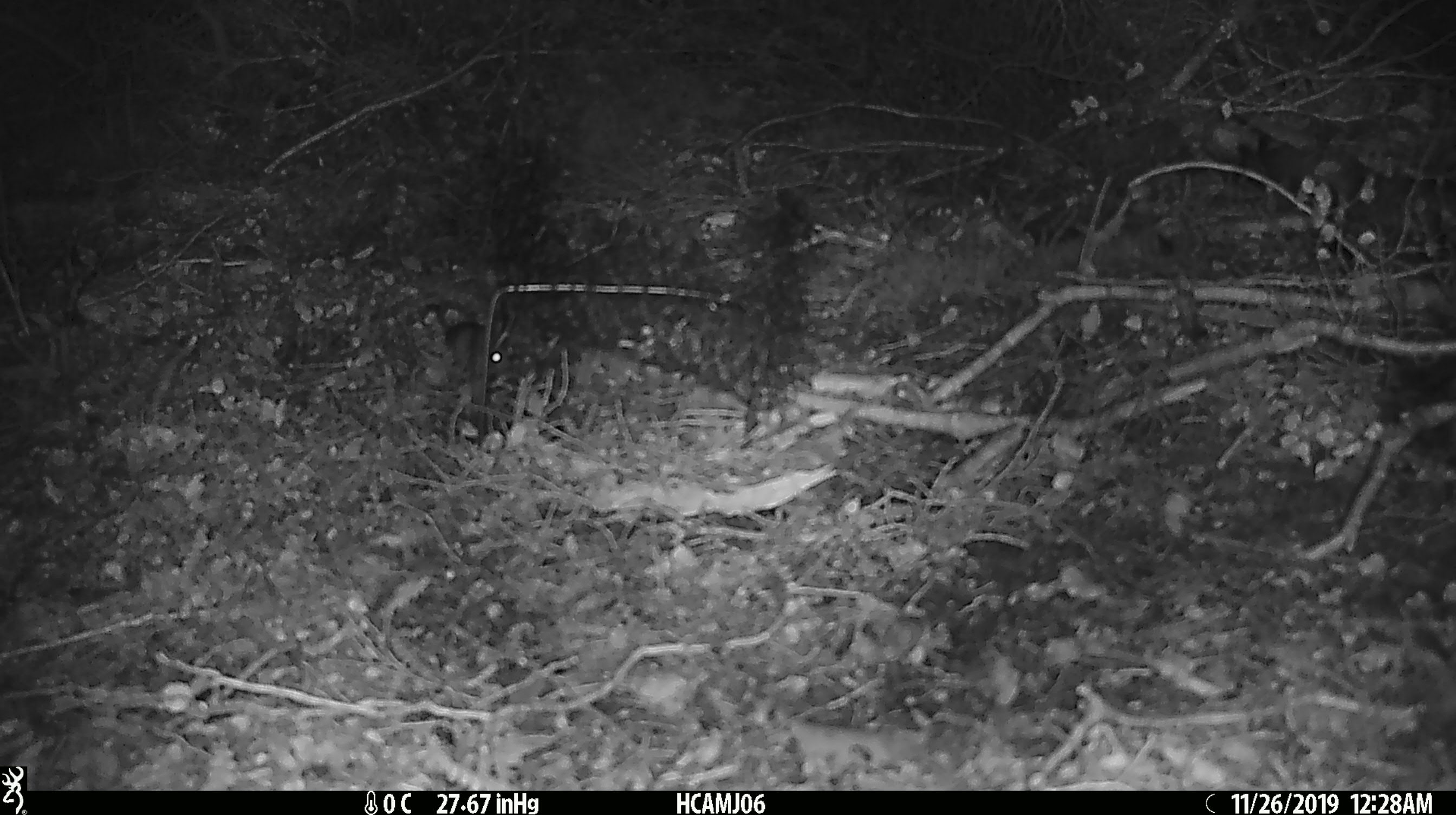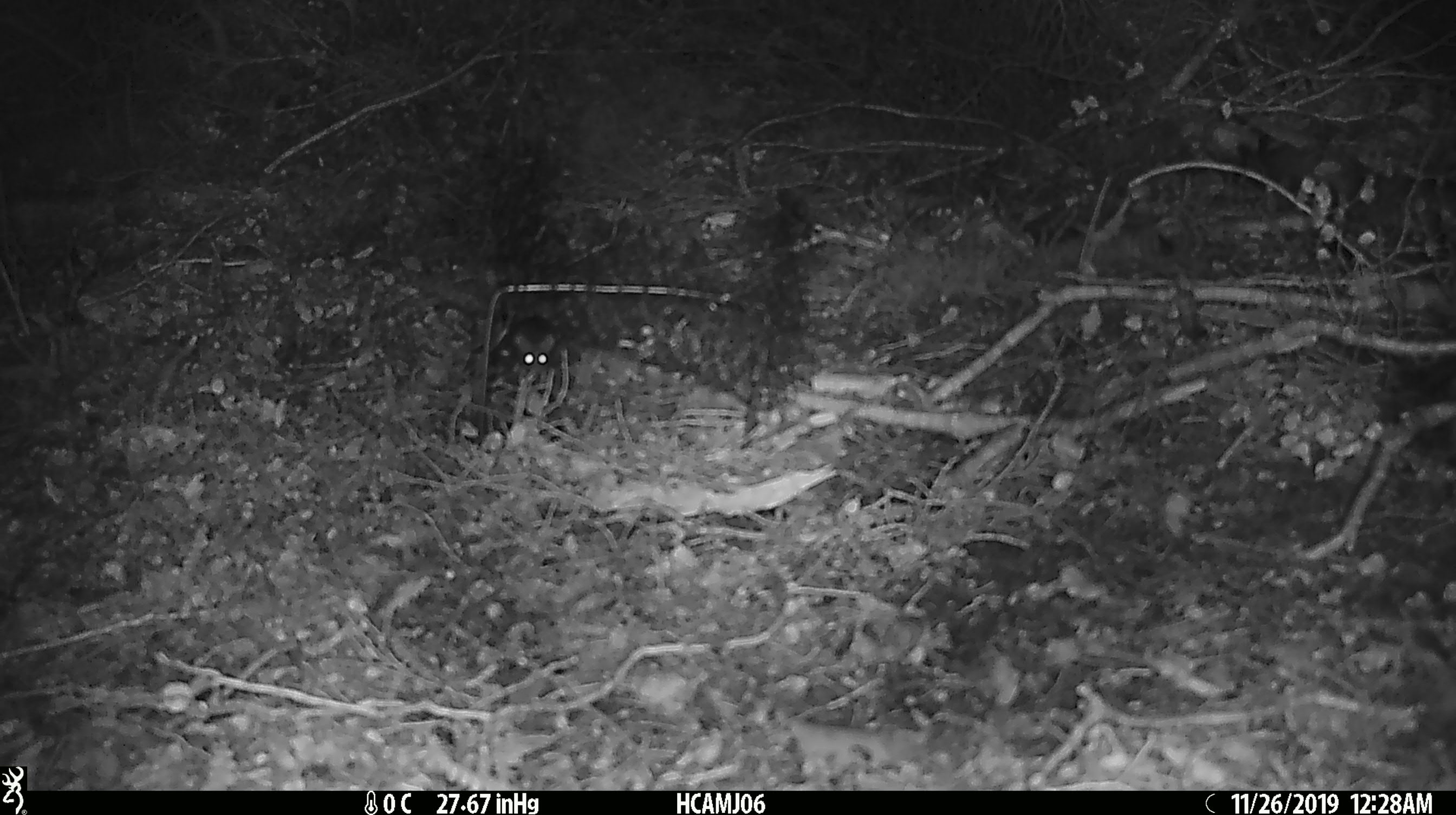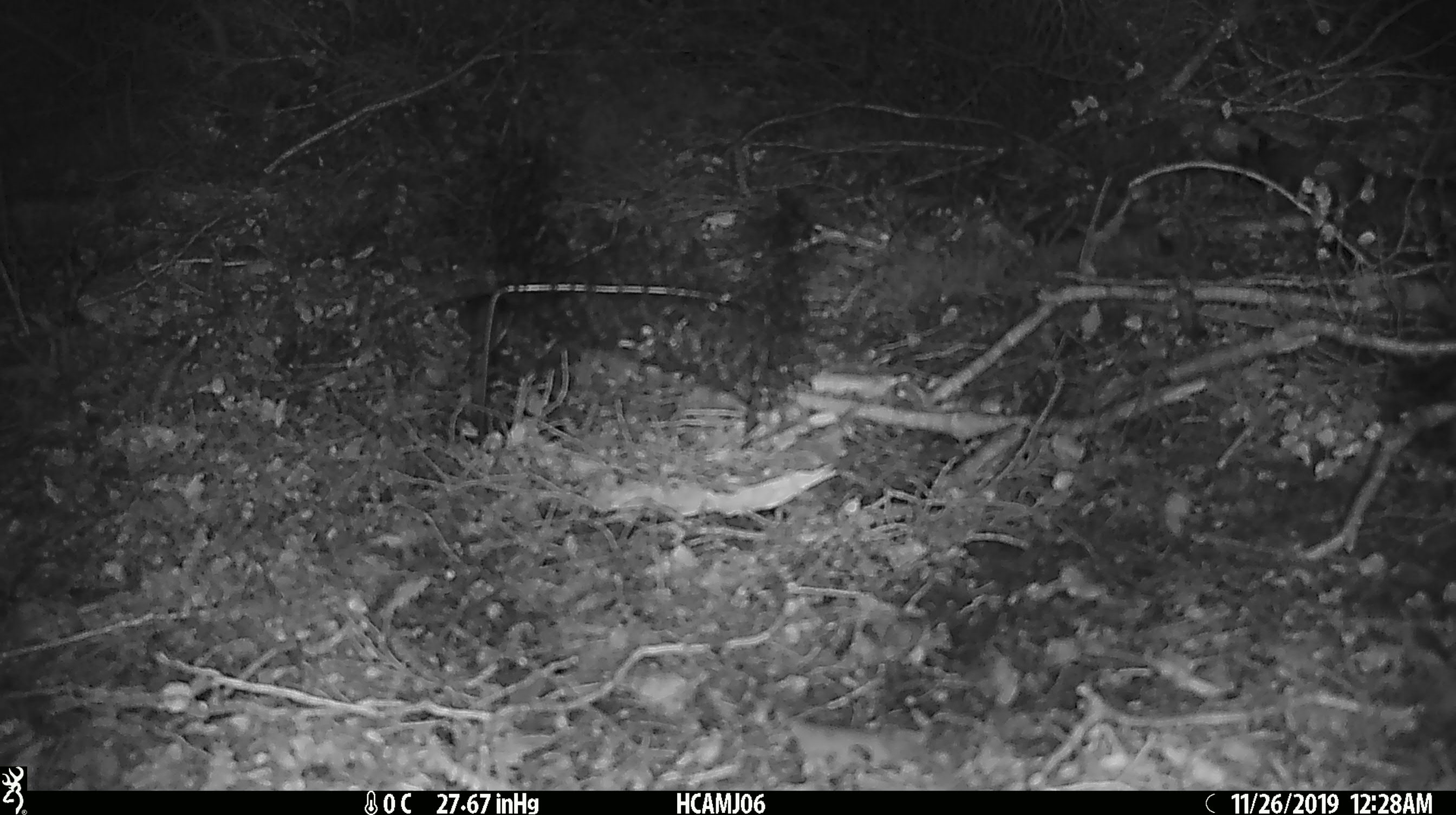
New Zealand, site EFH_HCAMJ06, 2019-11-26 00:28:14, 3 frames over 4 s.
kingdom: Animalia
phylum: Chordata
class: Mammalia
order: Rodentia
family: Muridae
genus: Mus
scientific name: Mus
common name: mouse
Mouse (Mus).